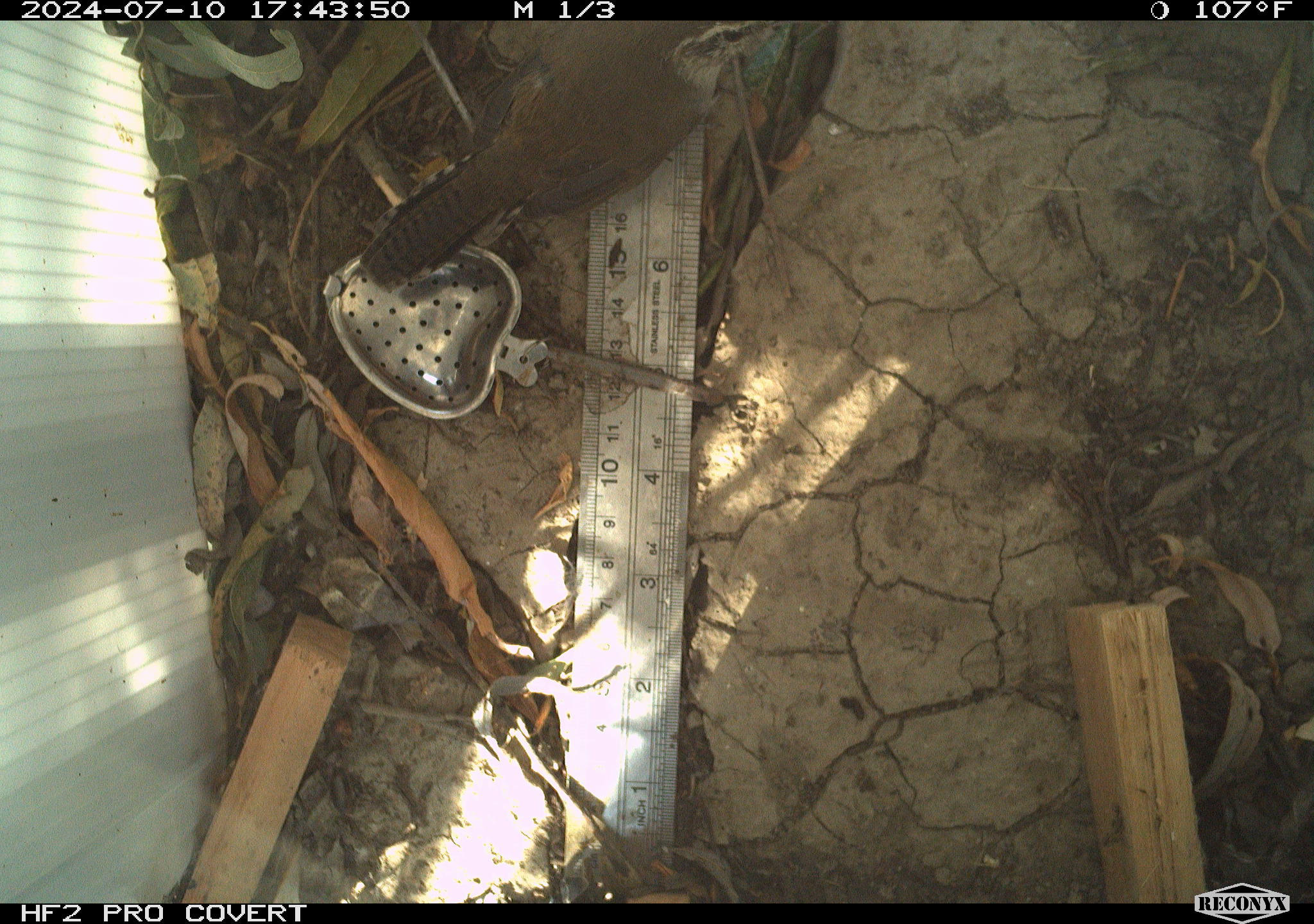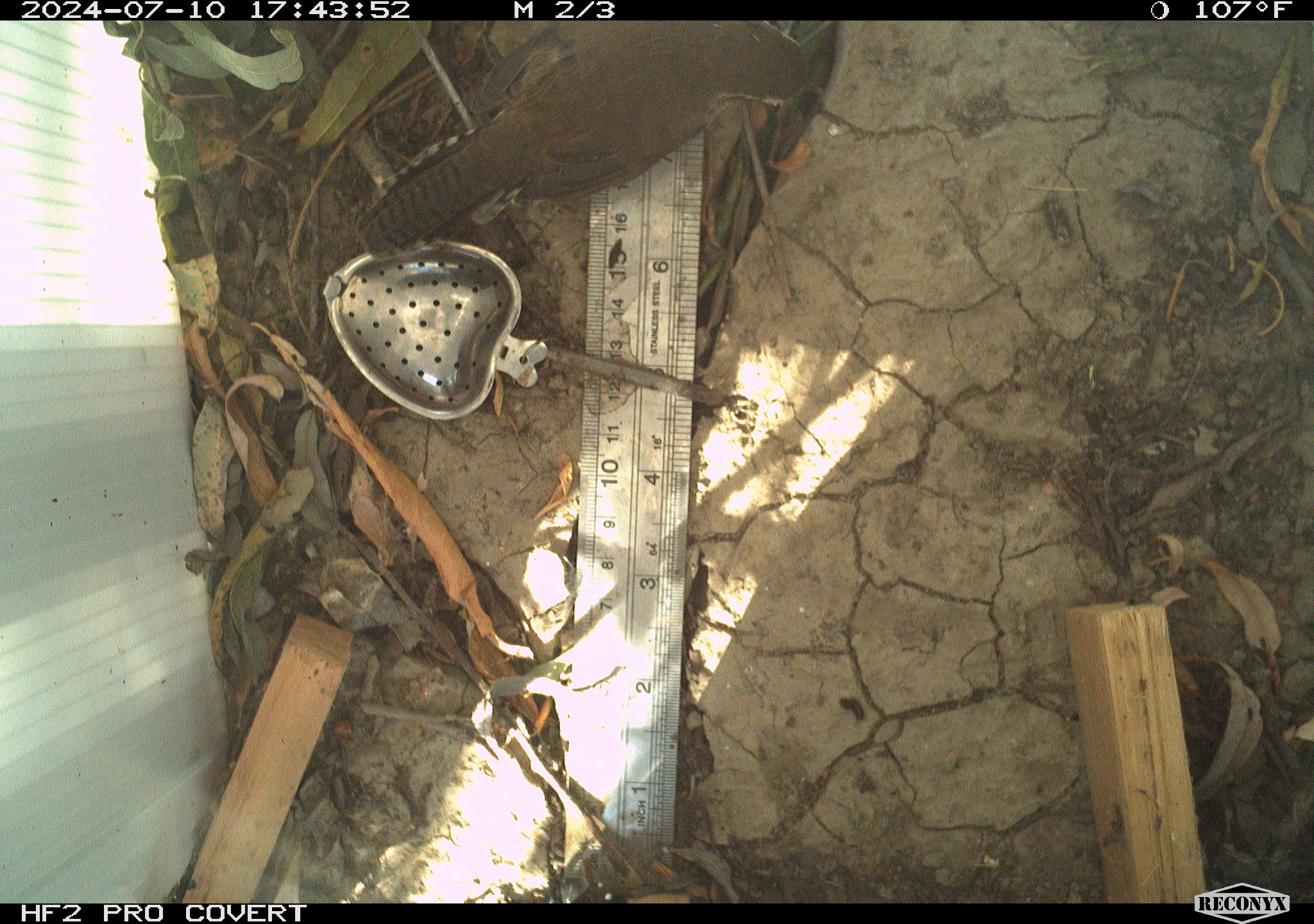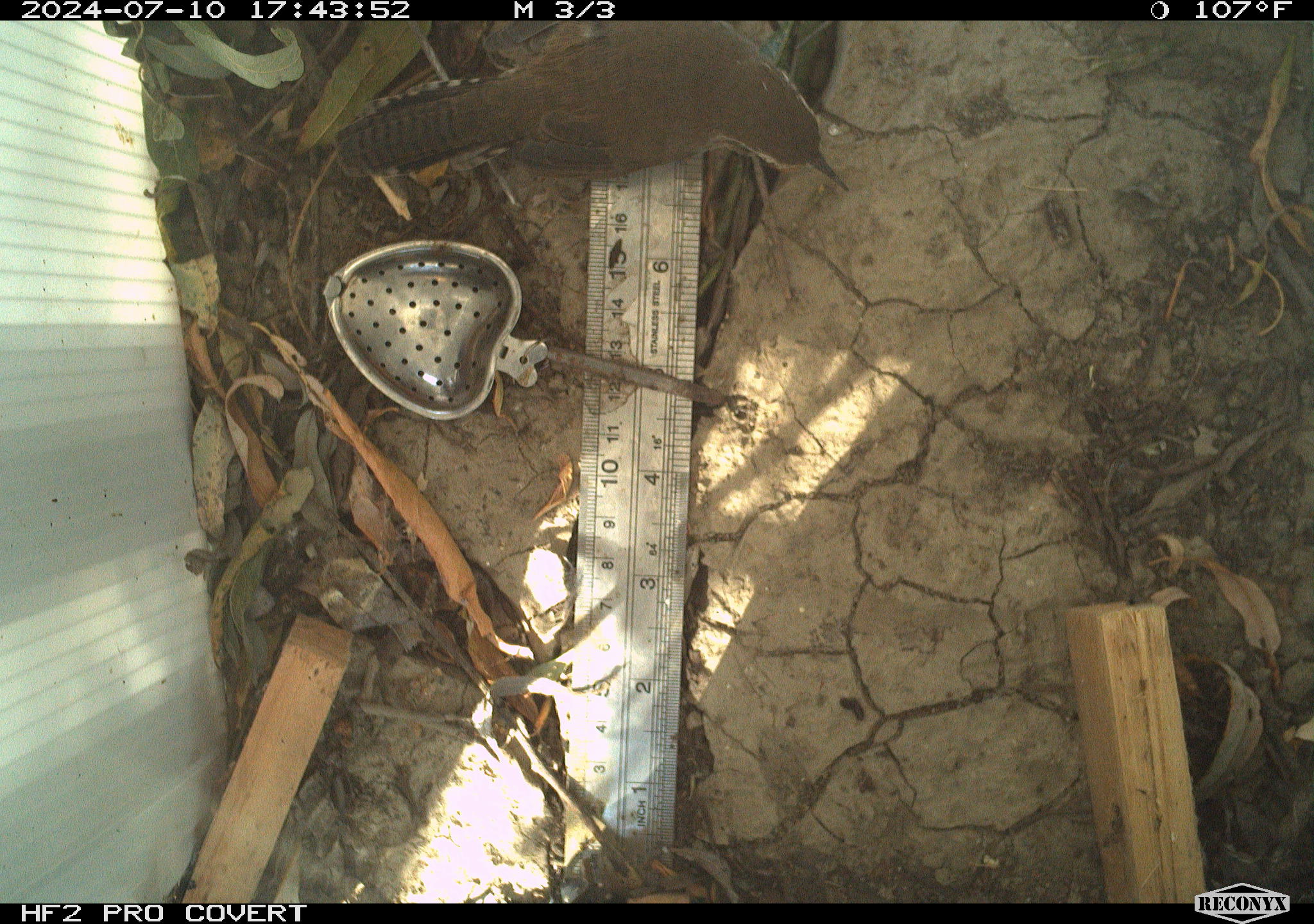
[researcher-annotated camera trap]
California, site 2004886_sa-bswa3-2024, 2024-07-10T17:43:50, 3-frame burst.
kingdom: Animalia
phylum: Chordata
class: Aves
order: Passeriformes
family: Troglodytidae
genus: Thryomanes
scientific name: Thryomanes bewickii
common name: bewick's wren